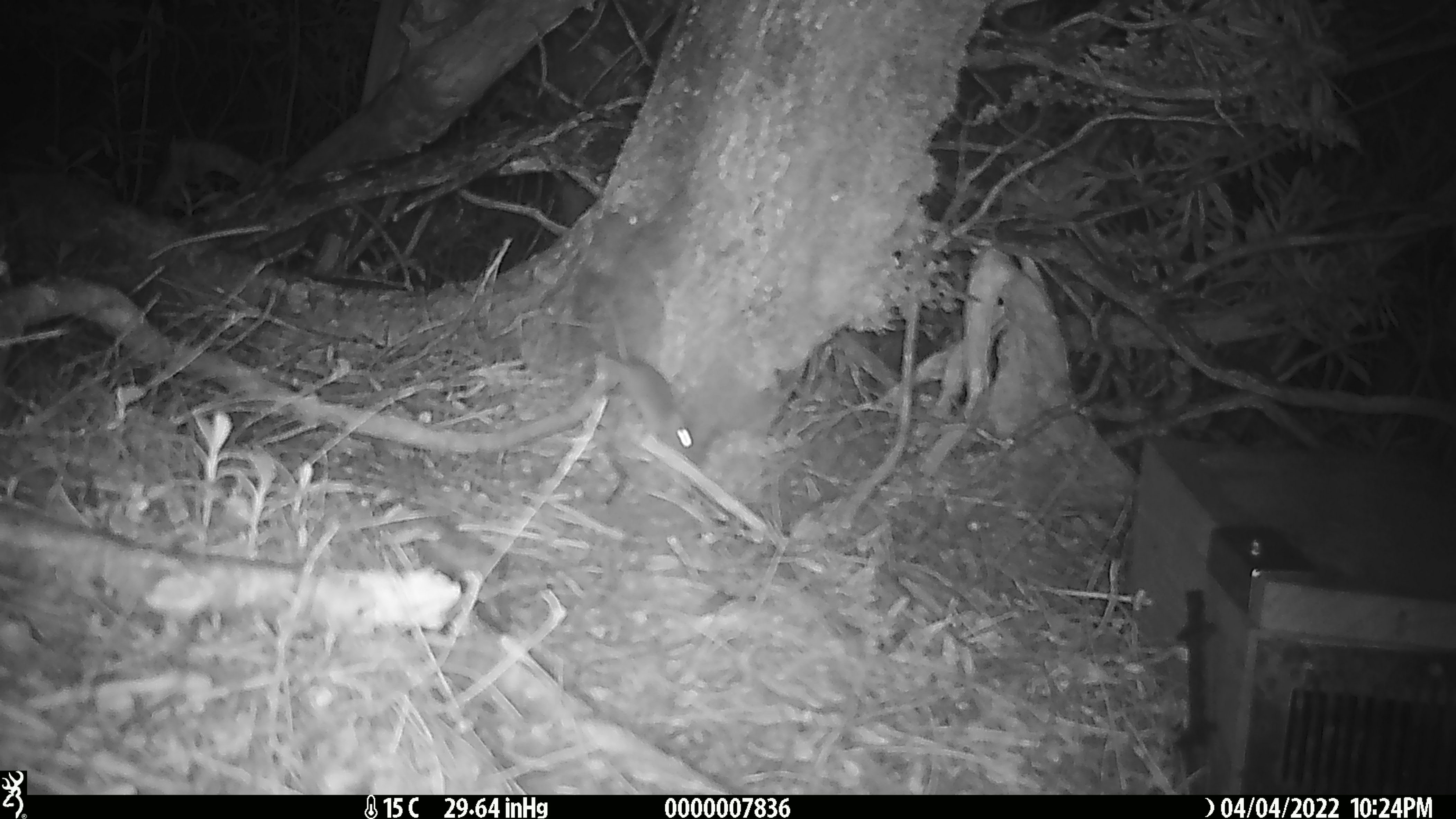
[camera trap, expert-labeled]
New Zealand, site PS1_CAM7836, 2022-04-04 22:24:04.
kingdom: Animalia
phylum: Chordata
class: Mammalia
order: Rodentia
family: Muridae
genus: Mus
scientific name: Mus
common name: mouse